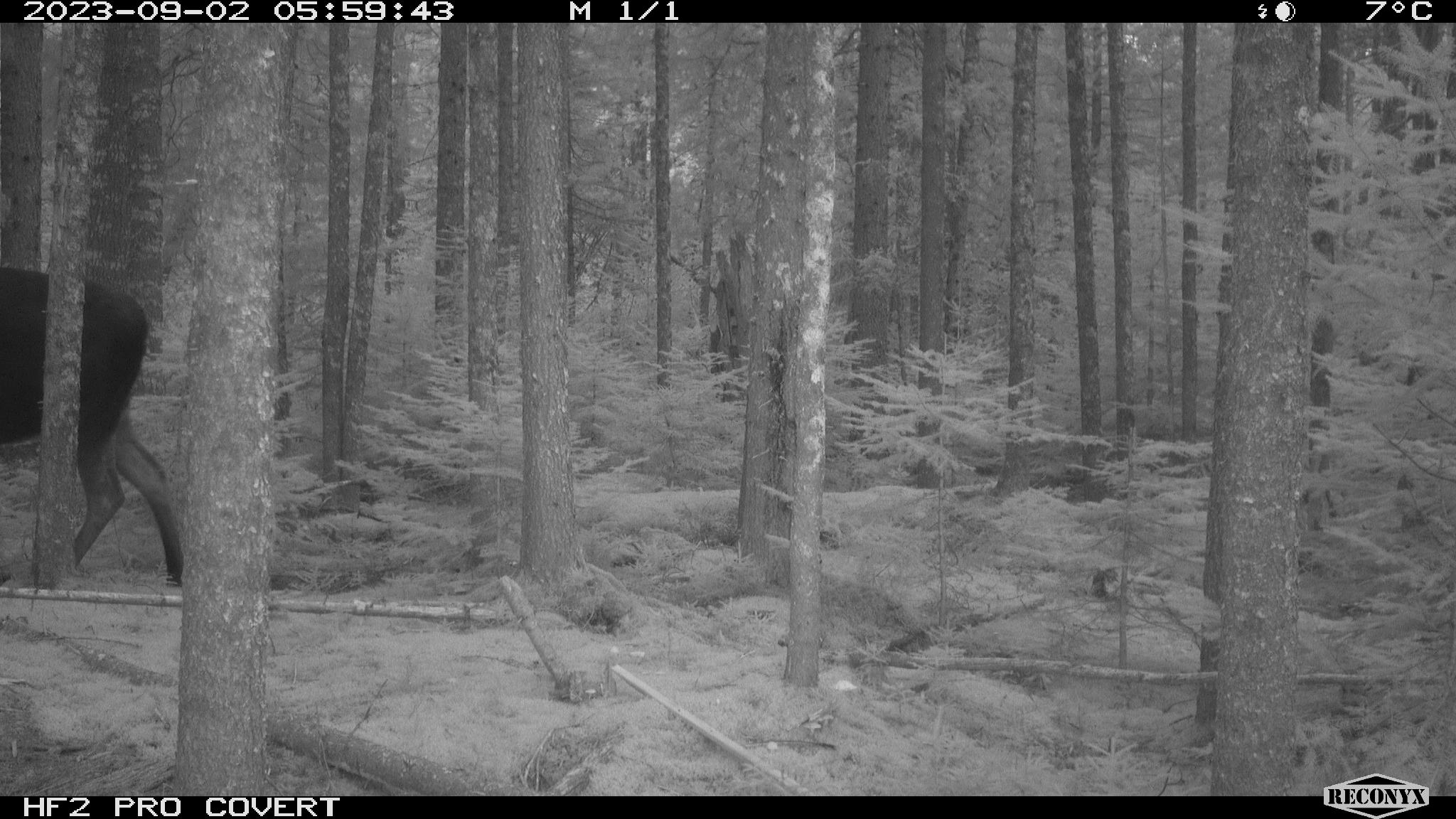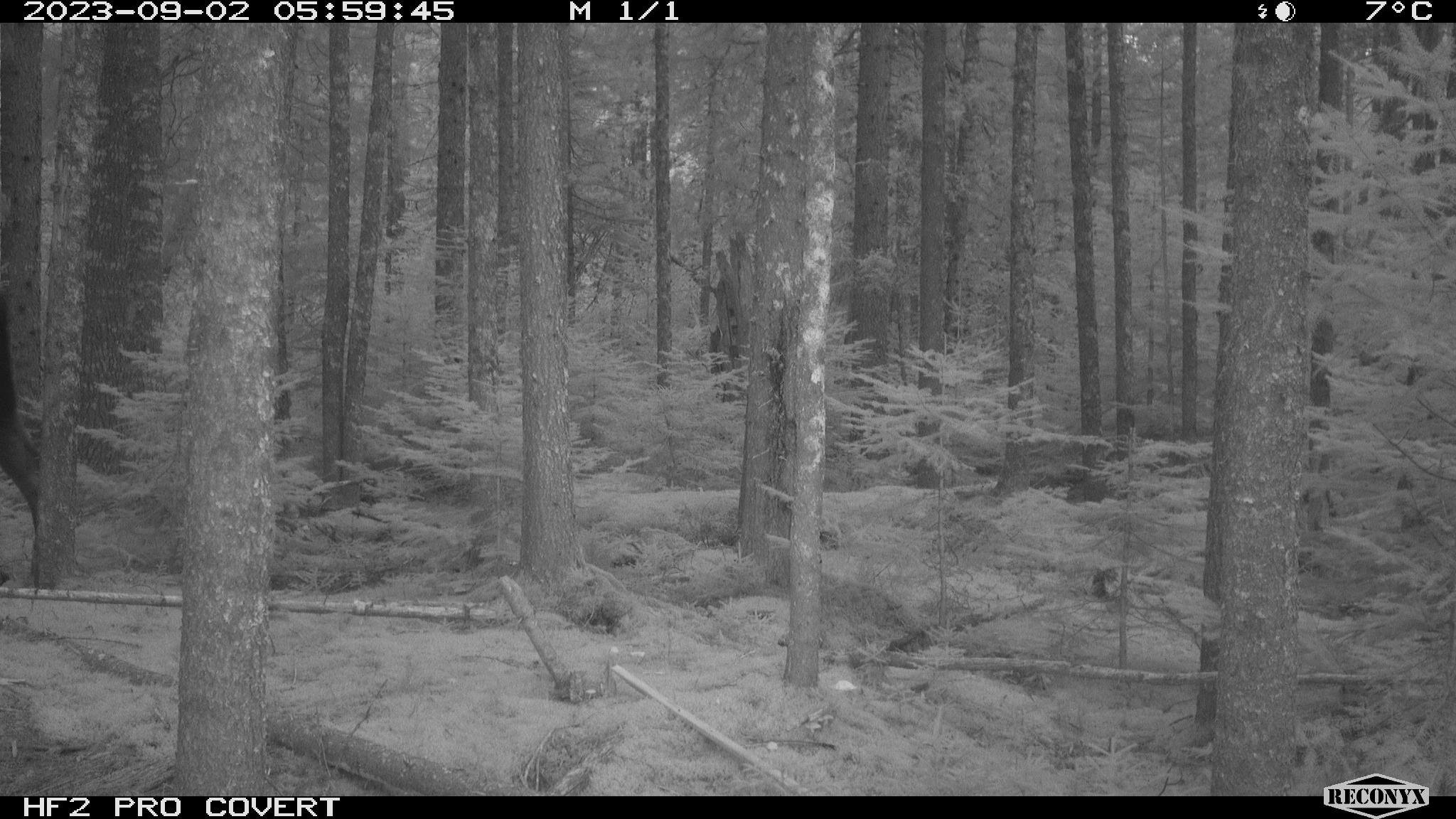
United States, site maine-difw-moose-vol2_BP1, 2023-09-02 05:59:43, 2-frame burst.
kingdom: Animalia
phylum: Chordata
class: Mammalia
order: Artiodactyla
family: Cervidae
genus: Alces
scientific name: Alces alces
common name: moose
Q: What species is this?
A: Moose (Alces alces).